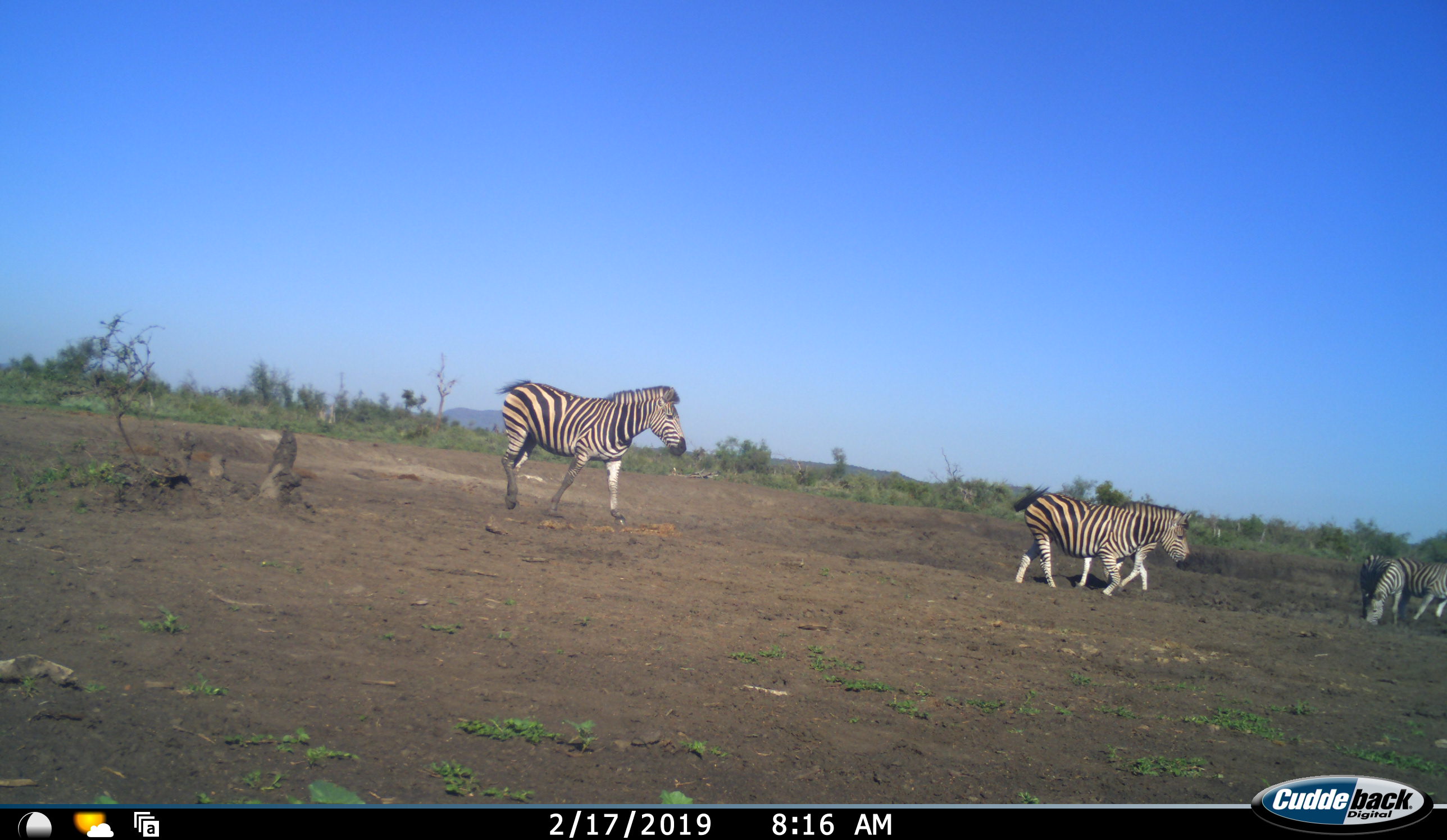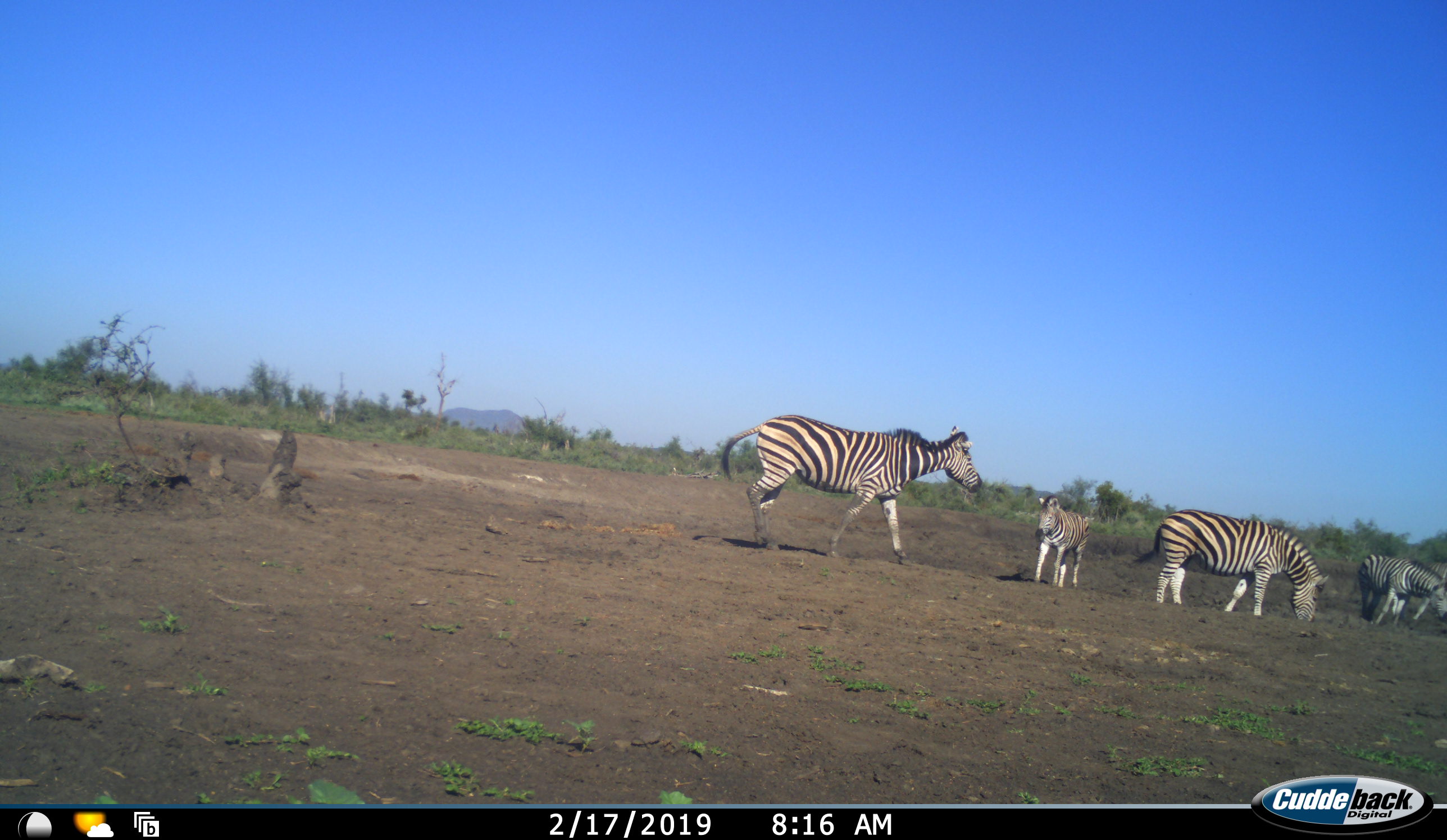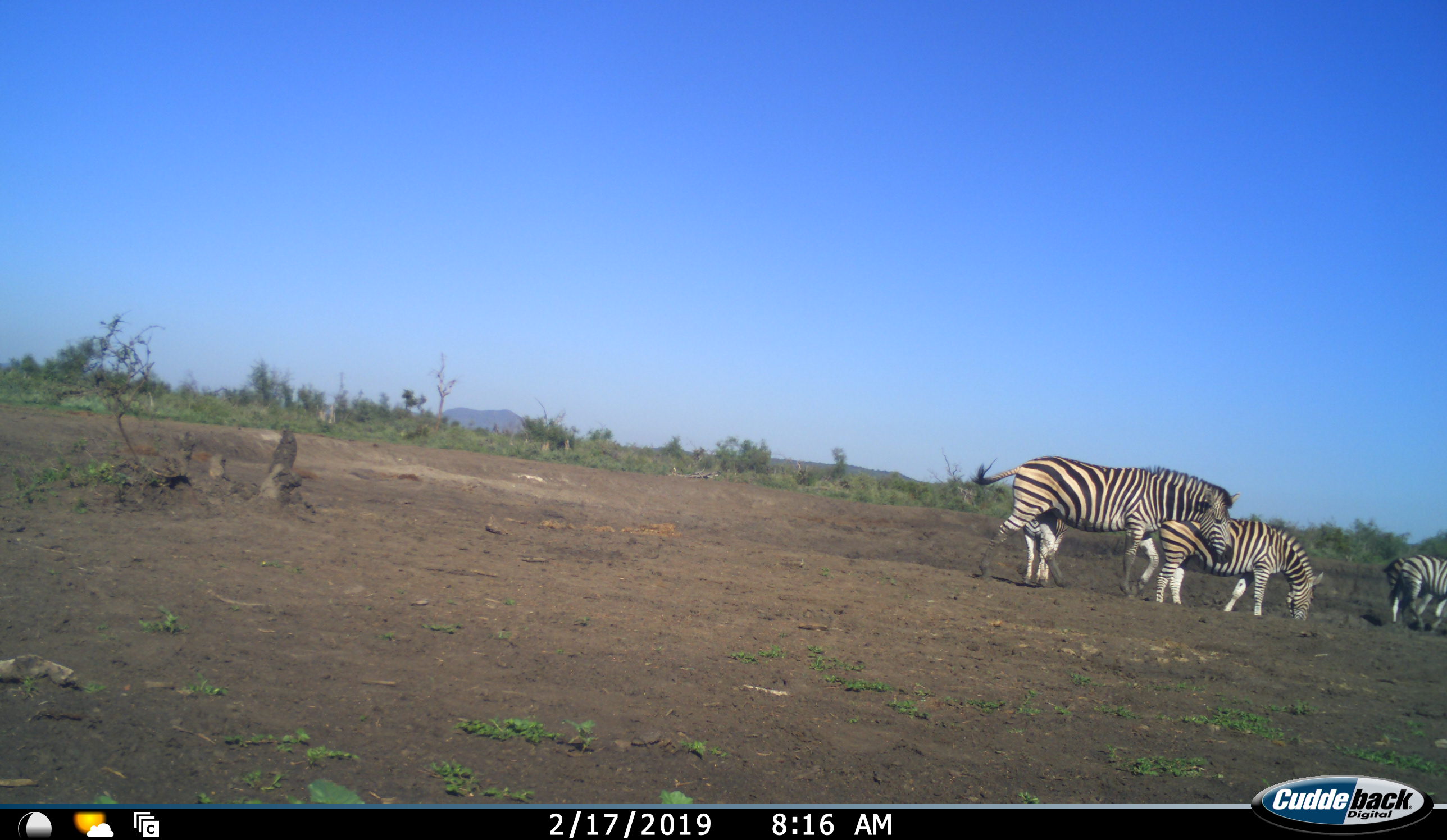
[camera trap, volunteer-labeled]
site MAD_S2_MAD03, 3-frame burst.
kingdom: Animalia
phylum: Chordata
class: Mammalia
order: Perissodactyla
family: Equidae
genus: Equus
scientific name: Equus quagga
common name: plains zebra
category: zebraplains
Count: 5.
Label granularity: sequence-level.